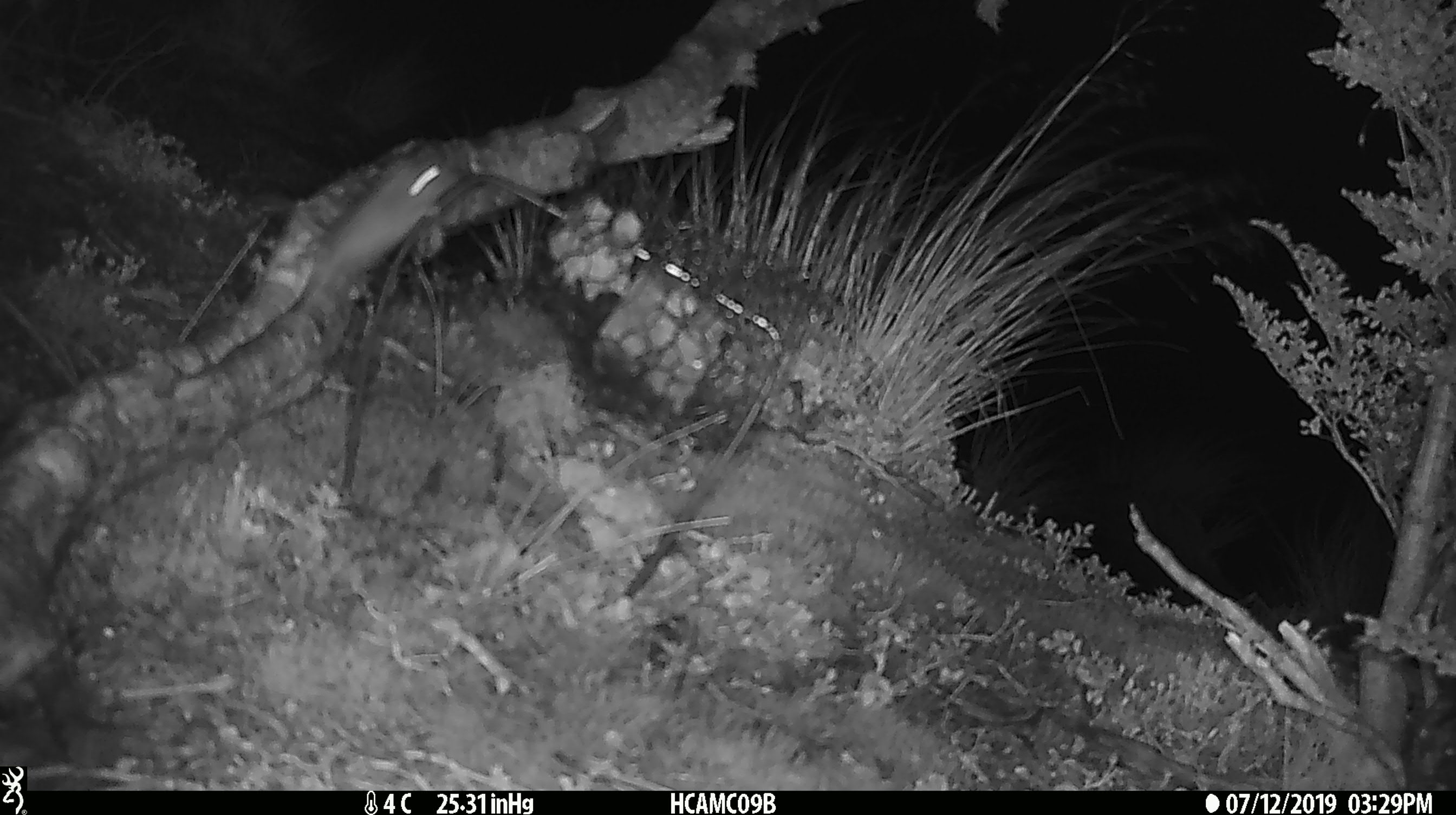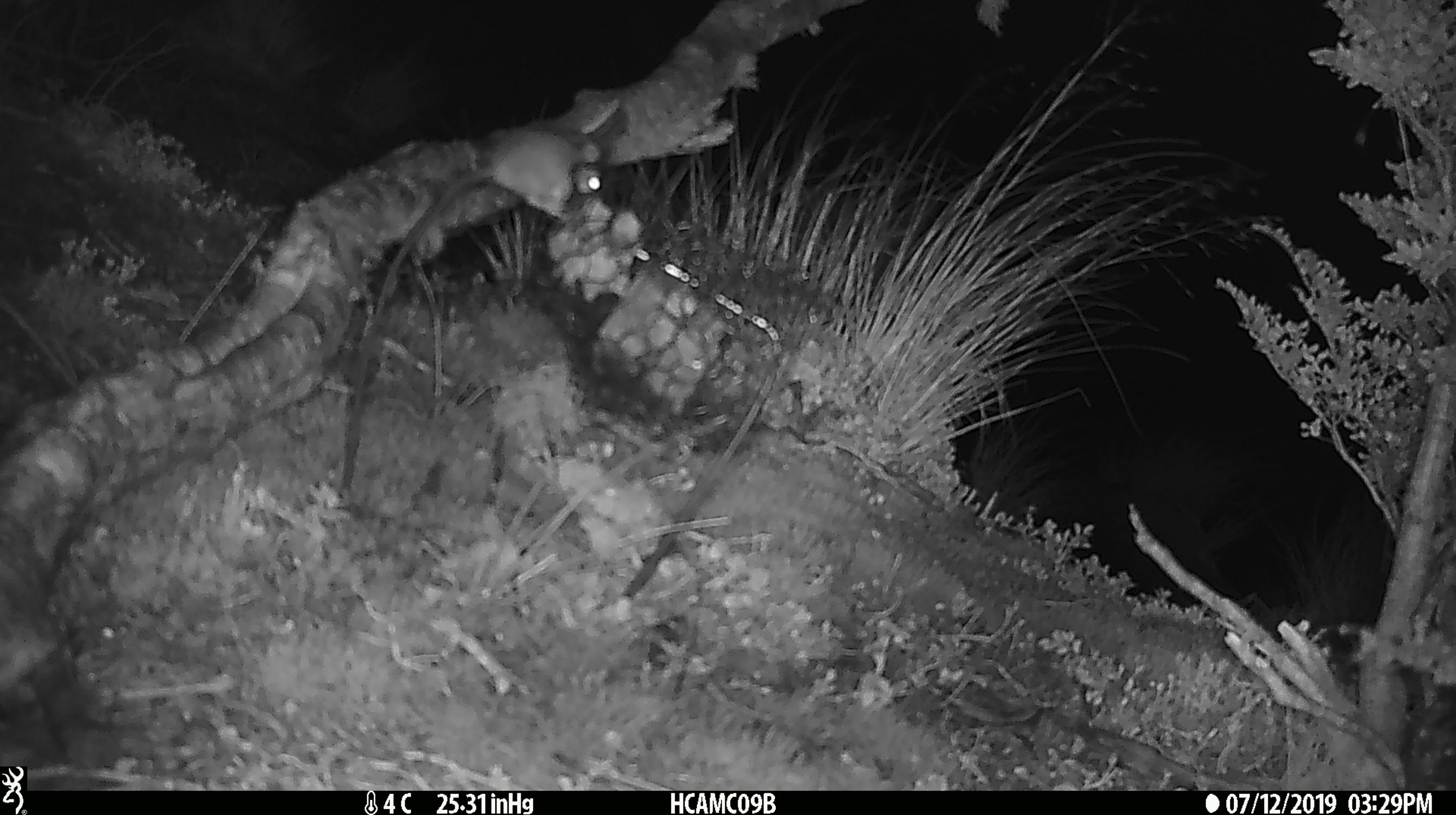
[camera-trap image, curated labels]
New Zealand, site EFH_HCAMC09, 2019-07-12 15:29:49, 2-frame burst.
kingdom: Animalia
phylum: Chordata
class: Mammalia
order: Rodentia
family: Muridae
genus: Mus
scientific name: Mus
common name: mouse